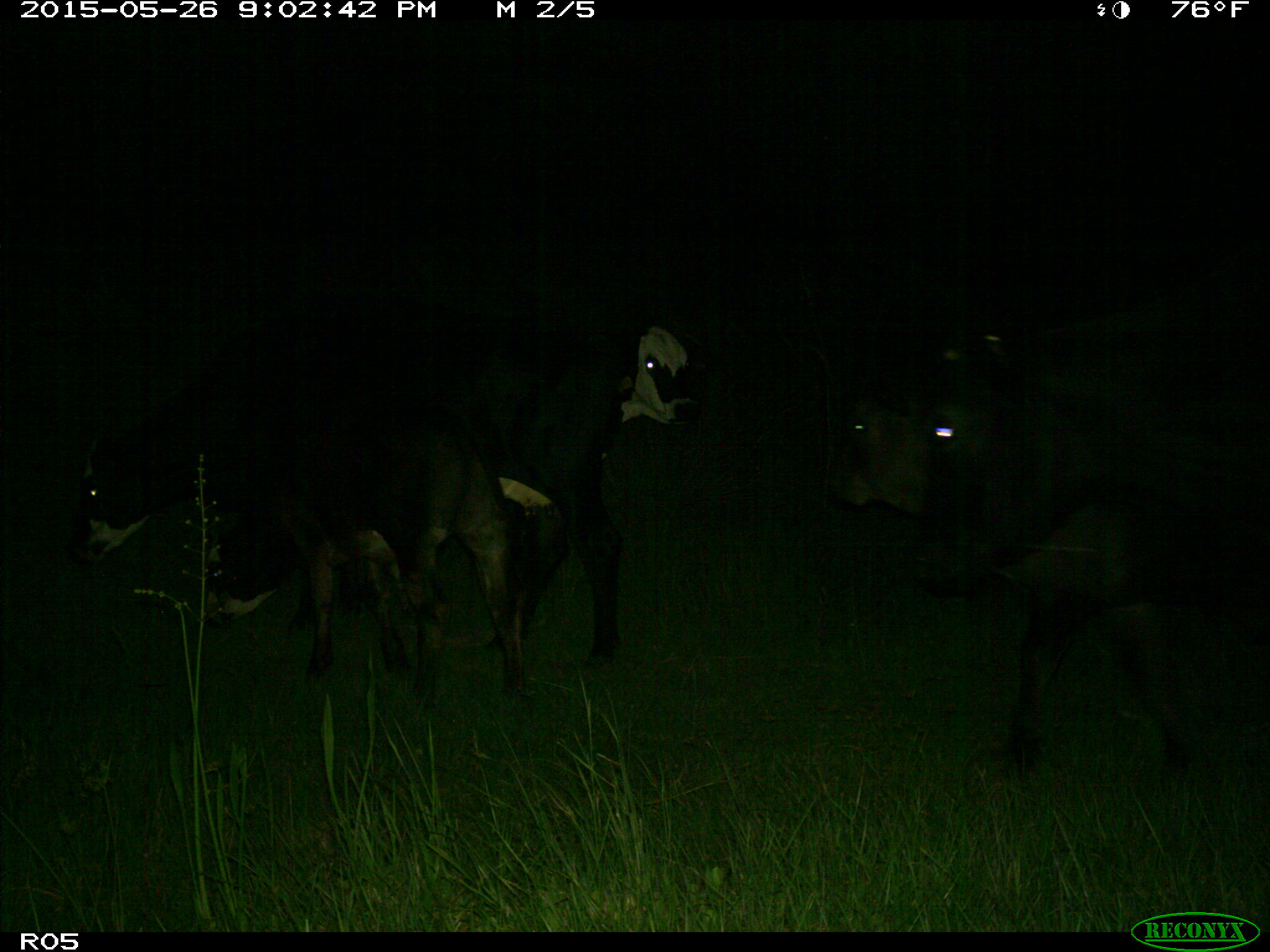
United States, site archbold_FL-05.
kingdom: Animalia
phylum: Chordata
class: Mammalia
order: Artiodactyla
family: Bovidae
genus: Bos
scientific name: Bos taurus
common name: domestic cow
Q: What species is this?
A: Bos taurus (domestic cow).